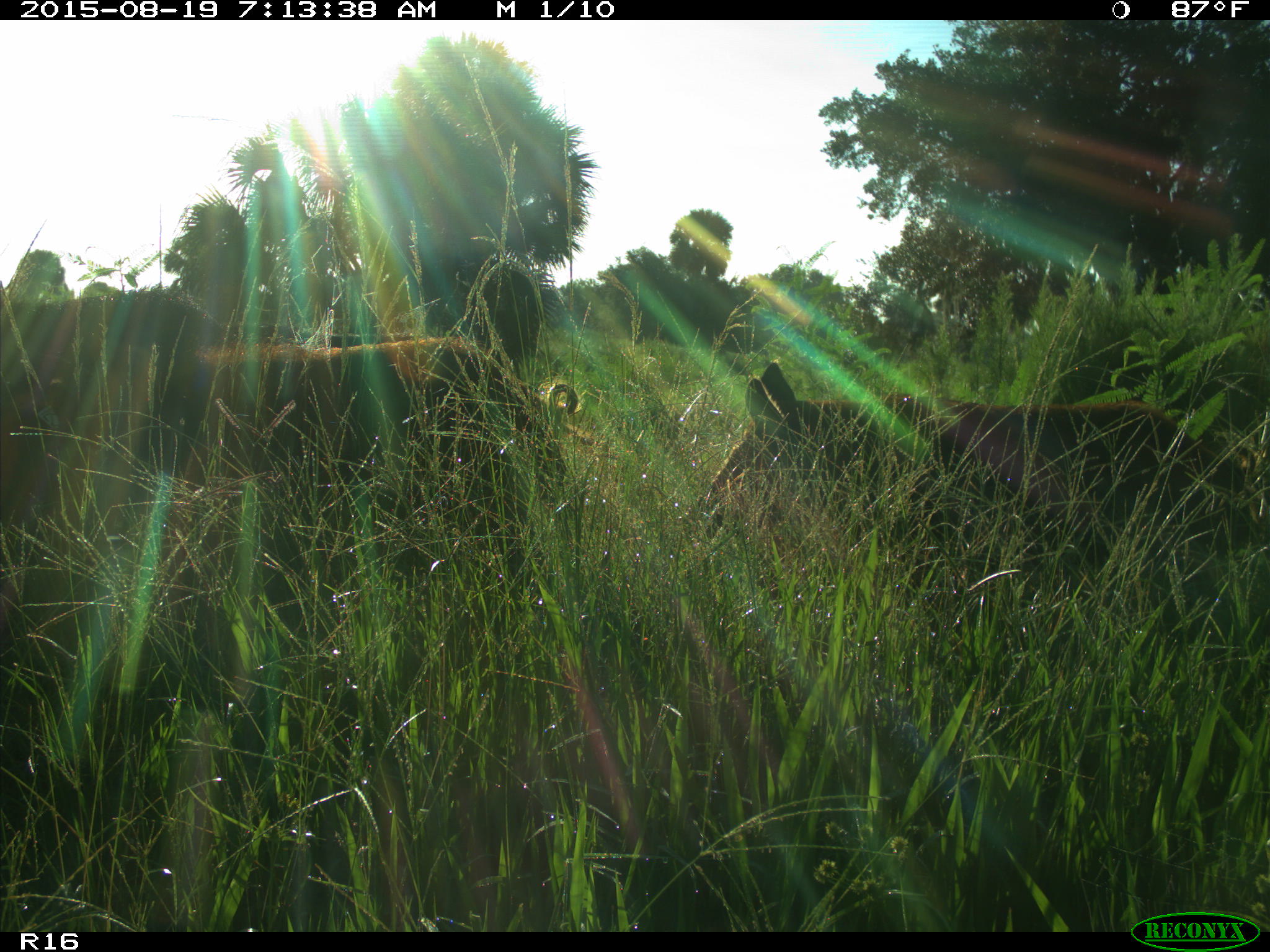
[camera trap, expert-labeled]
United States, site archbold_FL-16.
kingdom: Animalia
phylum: Chordata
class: Mammalia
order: Artiodactyla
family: Suidae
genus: Sus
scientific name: Sus scrofa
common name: wild boar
Sus scrofa (wild boar).